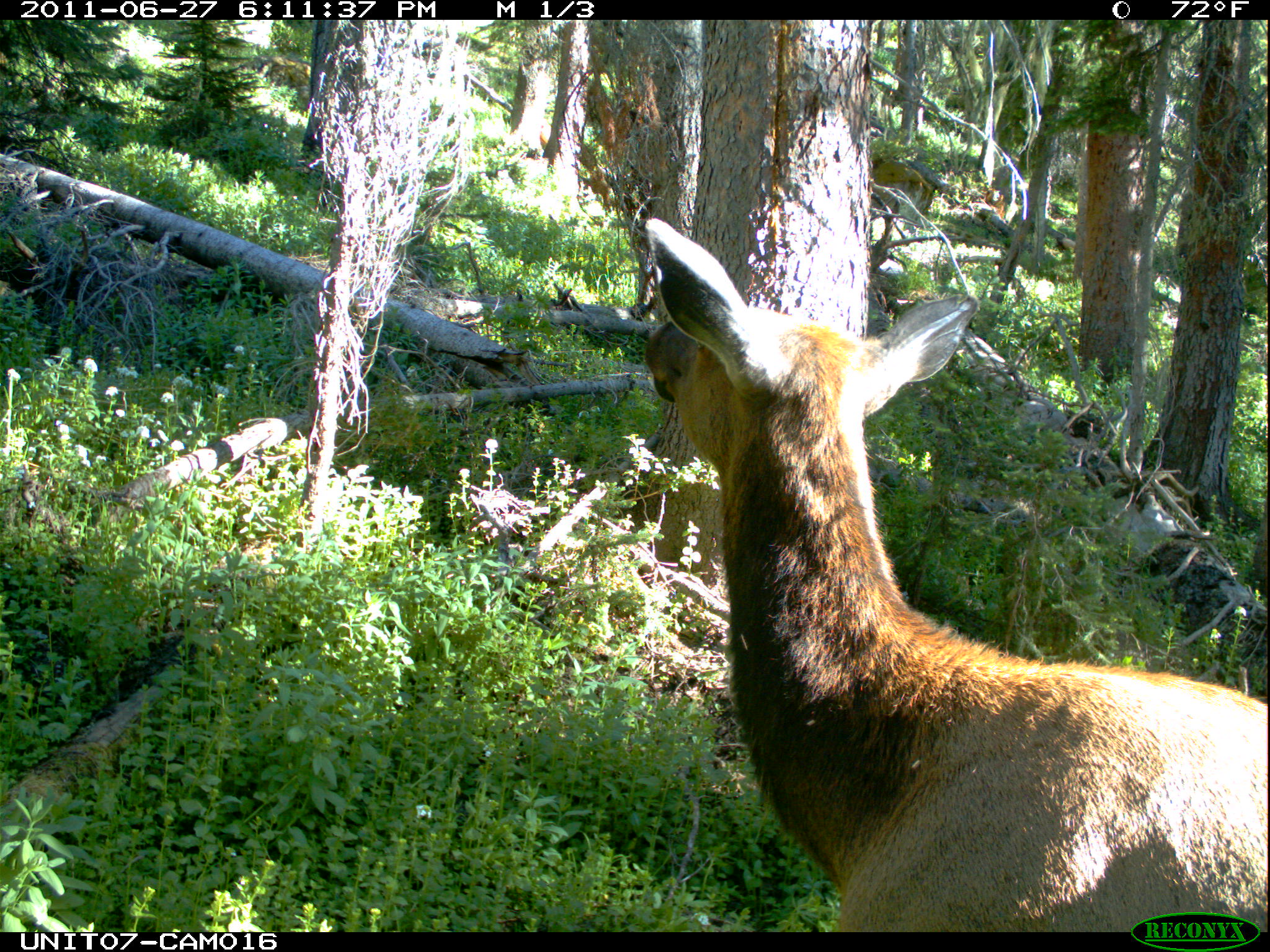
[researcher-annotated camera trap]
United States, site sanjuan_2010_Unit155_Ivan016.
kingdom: Animalia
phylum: Chordata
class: Mammalia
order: Artiodactyla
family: Cervidae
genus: Cervus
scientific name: Cervus elaphus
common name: red deer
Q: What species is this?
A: Cervus elaphus (red deer).